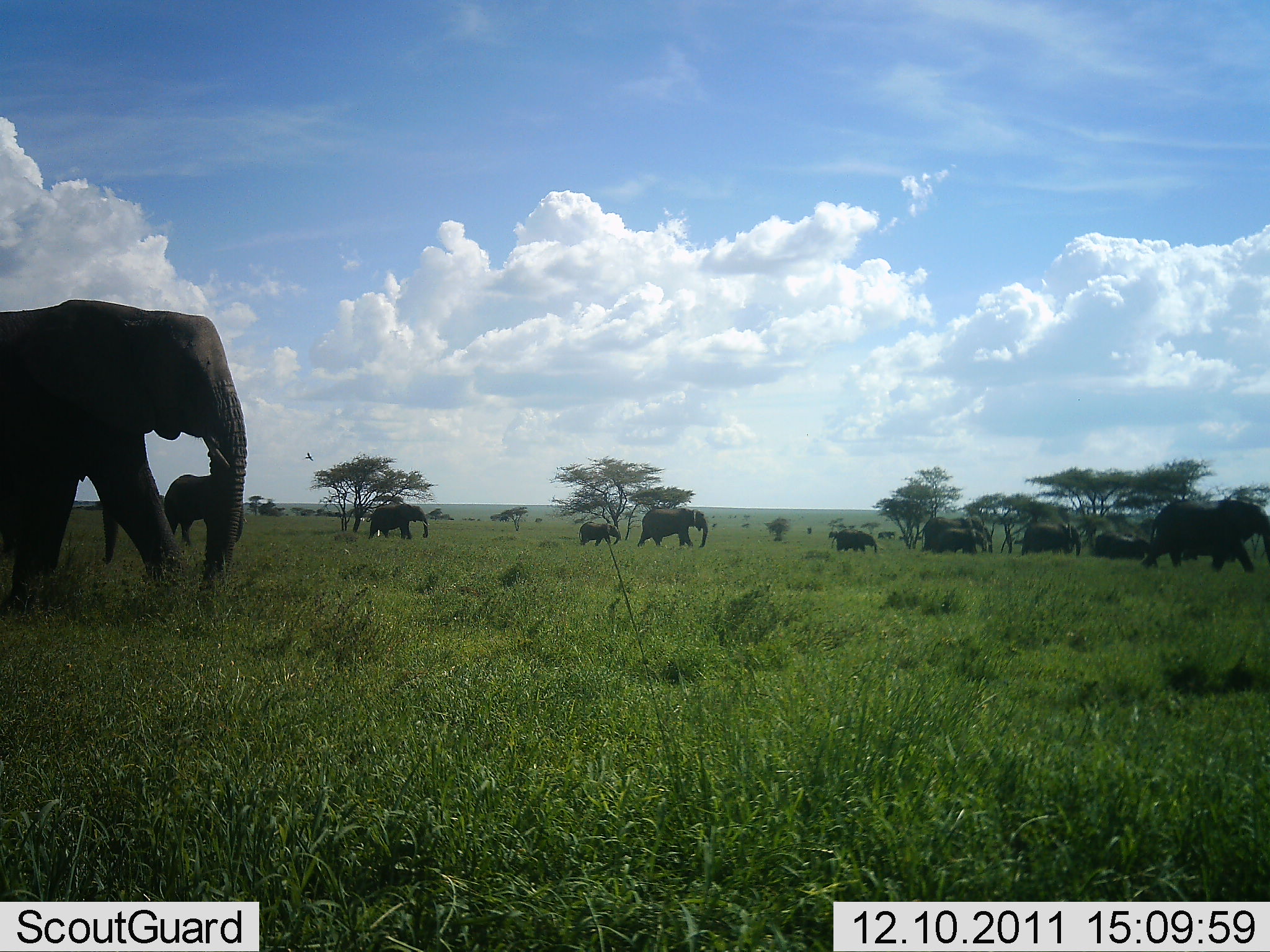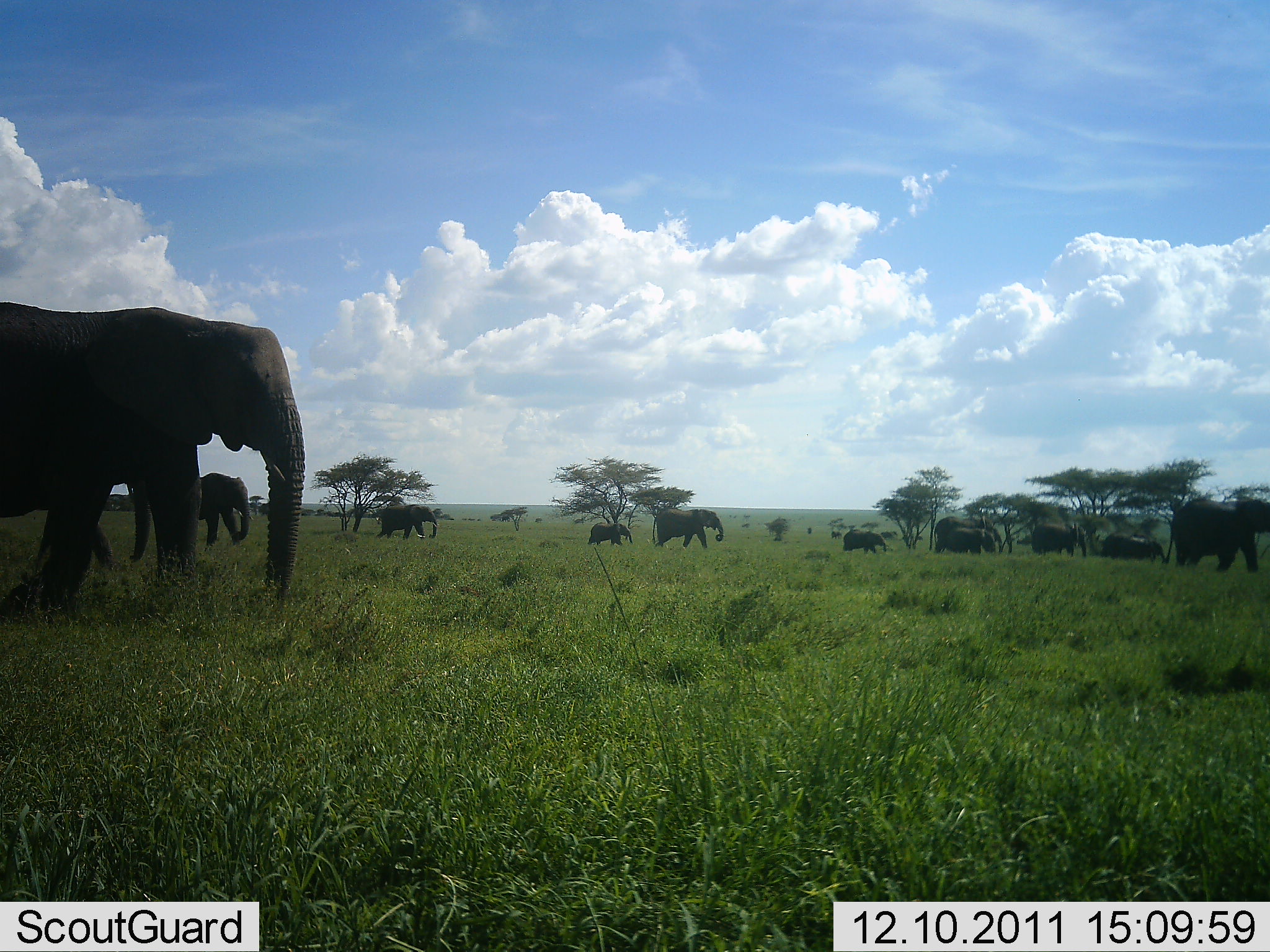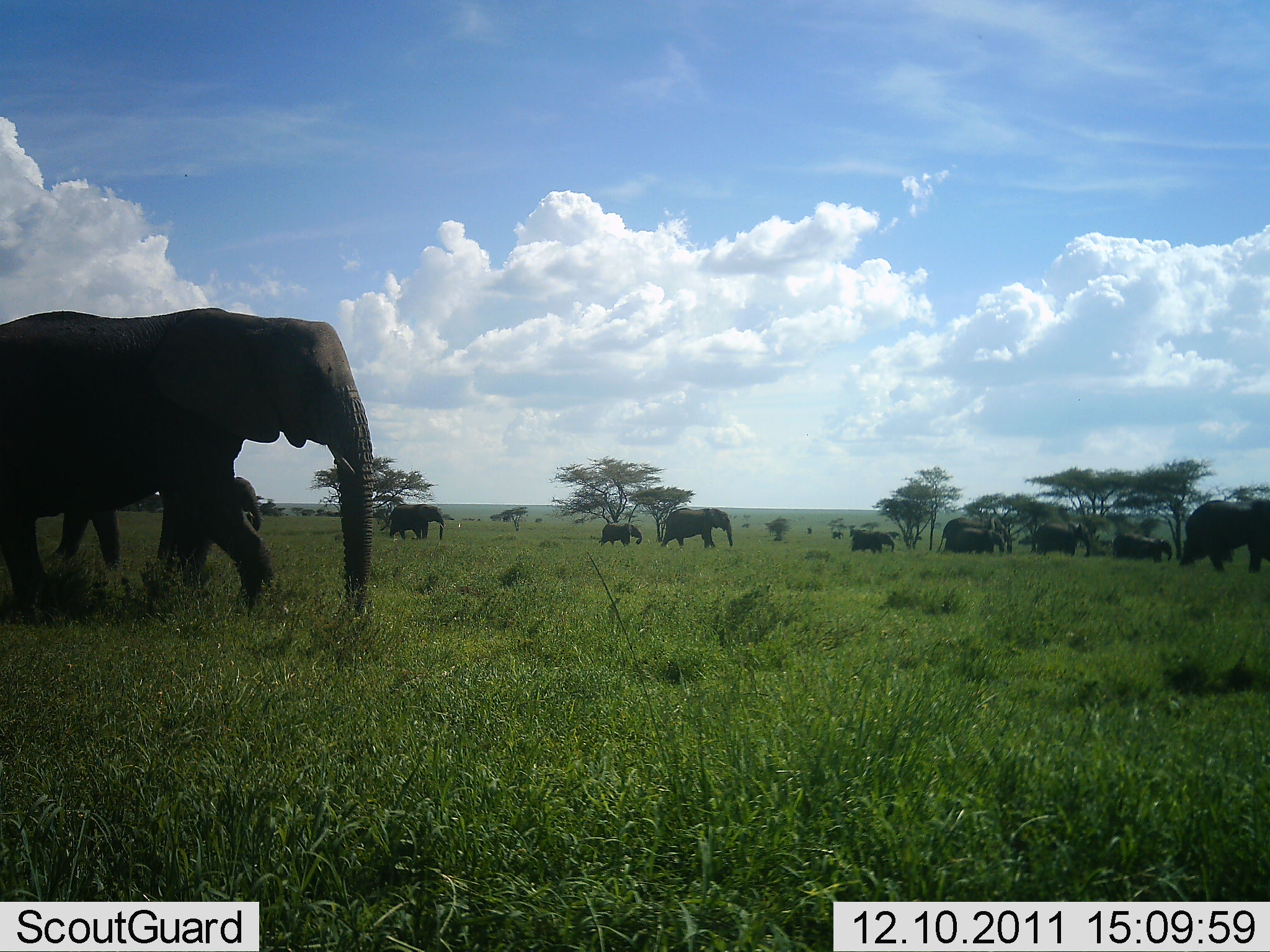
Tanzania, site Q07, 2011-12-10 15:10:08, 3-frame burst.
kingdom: Animalia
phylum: Chordata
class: Mammalia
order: Proboscidea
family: Elephantidae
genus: Loxodonta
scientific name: Loxodonta africana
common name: african bush elephant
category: elephant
Elephant (african bush elephant) (Loxodonta africana), count 11-50. Behavior (volunteer vote fractions): standing 0%, resting 0%, moving 100%, interacting 0%. Young present (vote fraction): 44%. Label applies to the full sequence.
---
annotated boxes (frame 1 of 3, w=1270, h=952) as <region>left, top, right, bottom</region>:
animal: <region>1, 298, 250, 617</region>; <region>1141, 499, 1270, 573</region>; <region>162, 472, 246, 548</region>; <region>637, 508, 708, 548</region>; <region>920, 516, 992, 555</region>; <region>365, 502, 430, 540</region>; <region>1021, 521, 1082, 557</region>; <region>1092, 531, 1152, 560</region>; <region>937, 529, 986, 555</region>; <region>830, 528, 877, 553</region>; <region>578, 521, 620, 547</region>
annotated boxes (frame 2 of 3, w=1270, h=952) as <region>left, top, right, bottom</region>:
animal: <region>0, 301, 304, 617</region>; <region>1161, 497, 1270, 574</region>; <region>84, 476, 153, 569</region>; <region>196, 472, 255, 547</region>; <region>652, 505, 726, 548</region>; <region>933, 515, 1004, 555</region>; <region>373, 505, 441, 546</region>; <region>1030, 522, 1088, 558</region>; <region>1100, 532, 1166, 563</region>; <region>944, 527, 997, 555</region>; <region>585, 521, 637, 549</region>; <region>841, 526, 889, 555</region>; <region>881, 530, 898, 541</region>; <region>831, 531, 842, 541</region>; <region>915, 534, 924, 542</region>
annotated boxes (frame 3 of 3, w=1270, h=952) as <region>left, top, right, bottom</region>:
animal: <region>1, 305, 376, 626</region>; <region>1179, 498, 1270, 575</region>; <region>46, 493, 125, 576</region>; <region>660, 507, 734, 549</region>; <region>936, 517, 1012, 555</region>; <region>379, 503, 447, 540</region>; <region>1029, 522, 1092, 558</region>; <region>1111, 533, 1172, 563</region>; <region>232, 474, 262, 532</region>; <region>946, 527, 1004, 556</region>; <region>597, 522, 643, 547</region>; <region>851, 531, 895, 554</region>